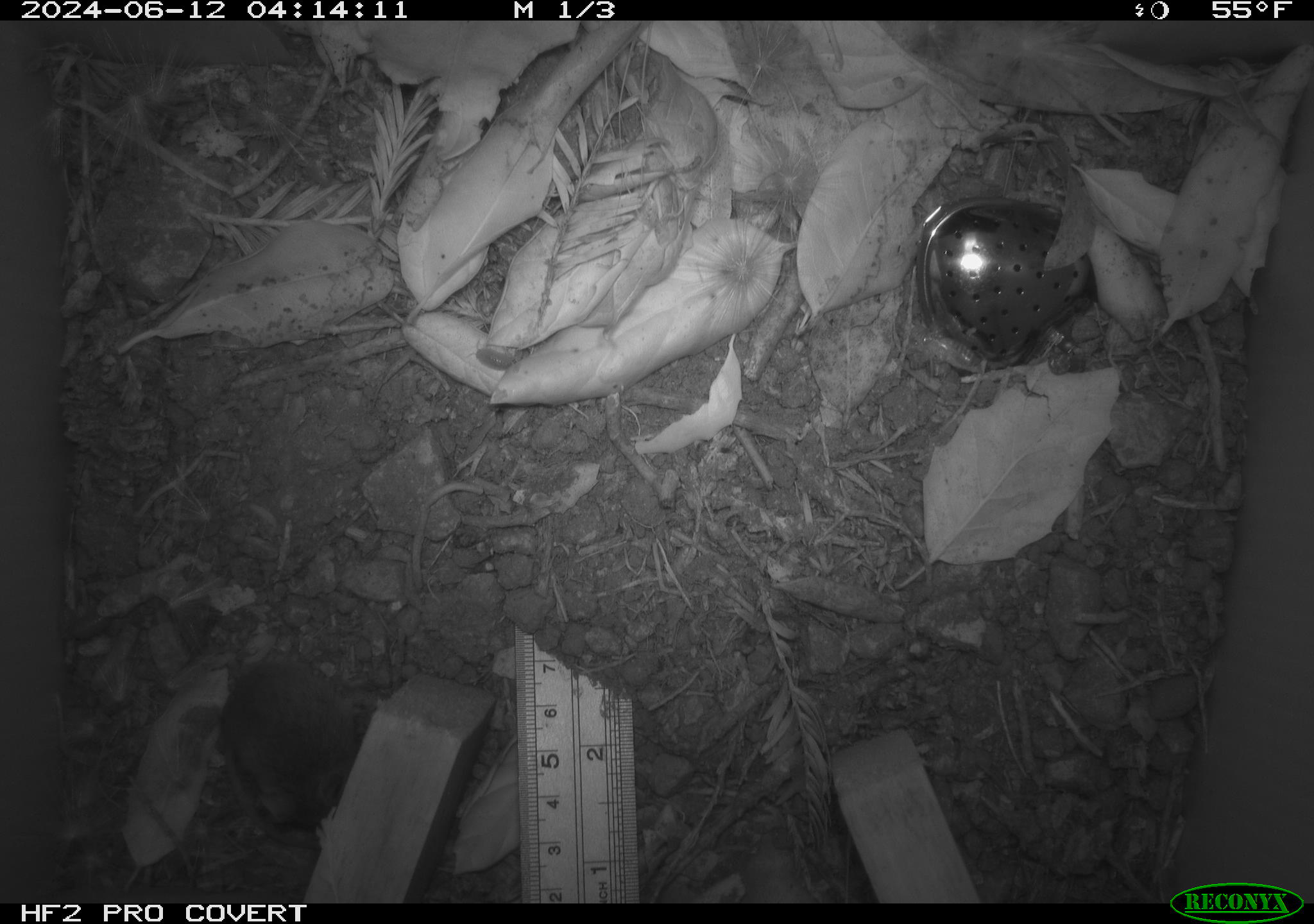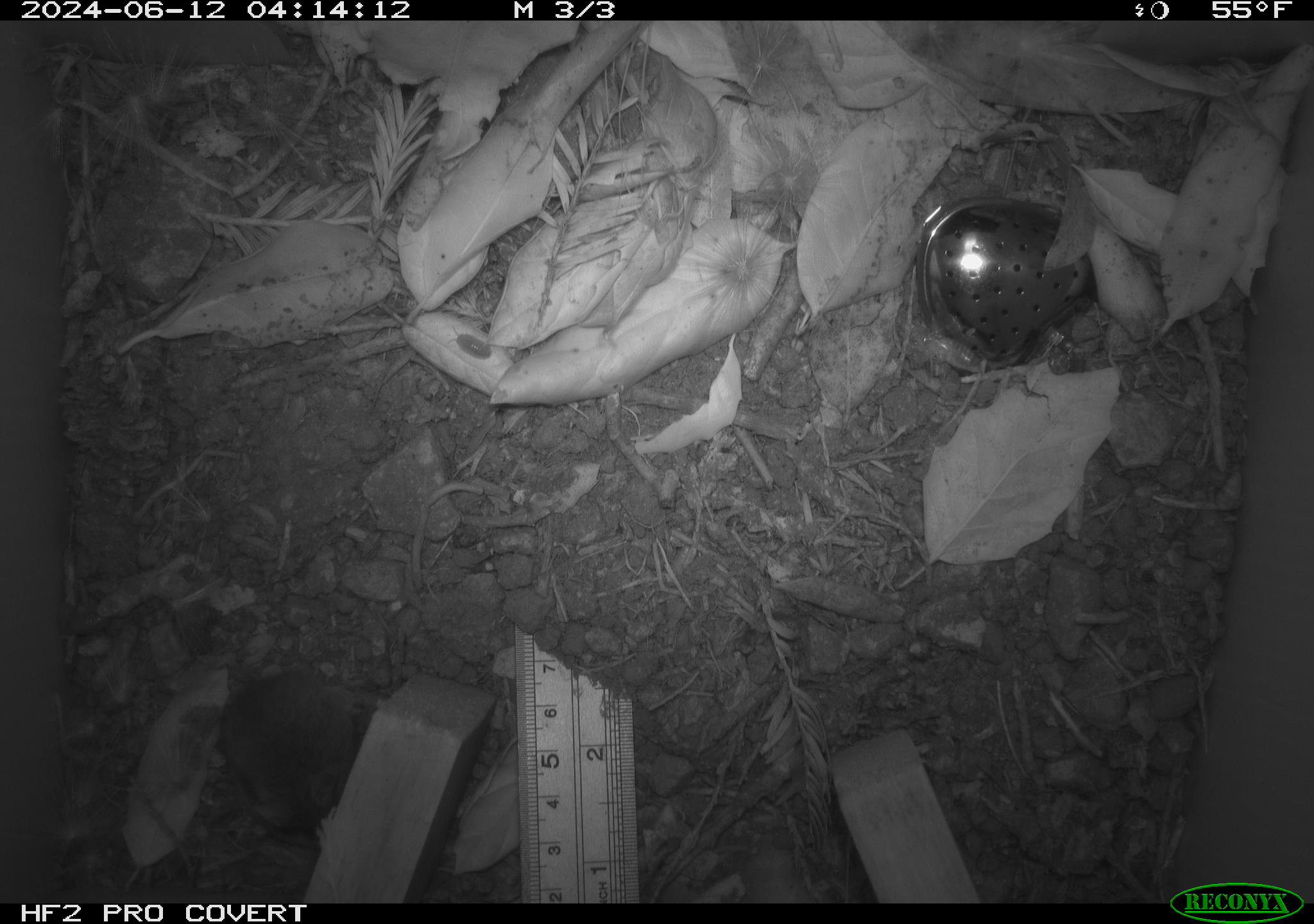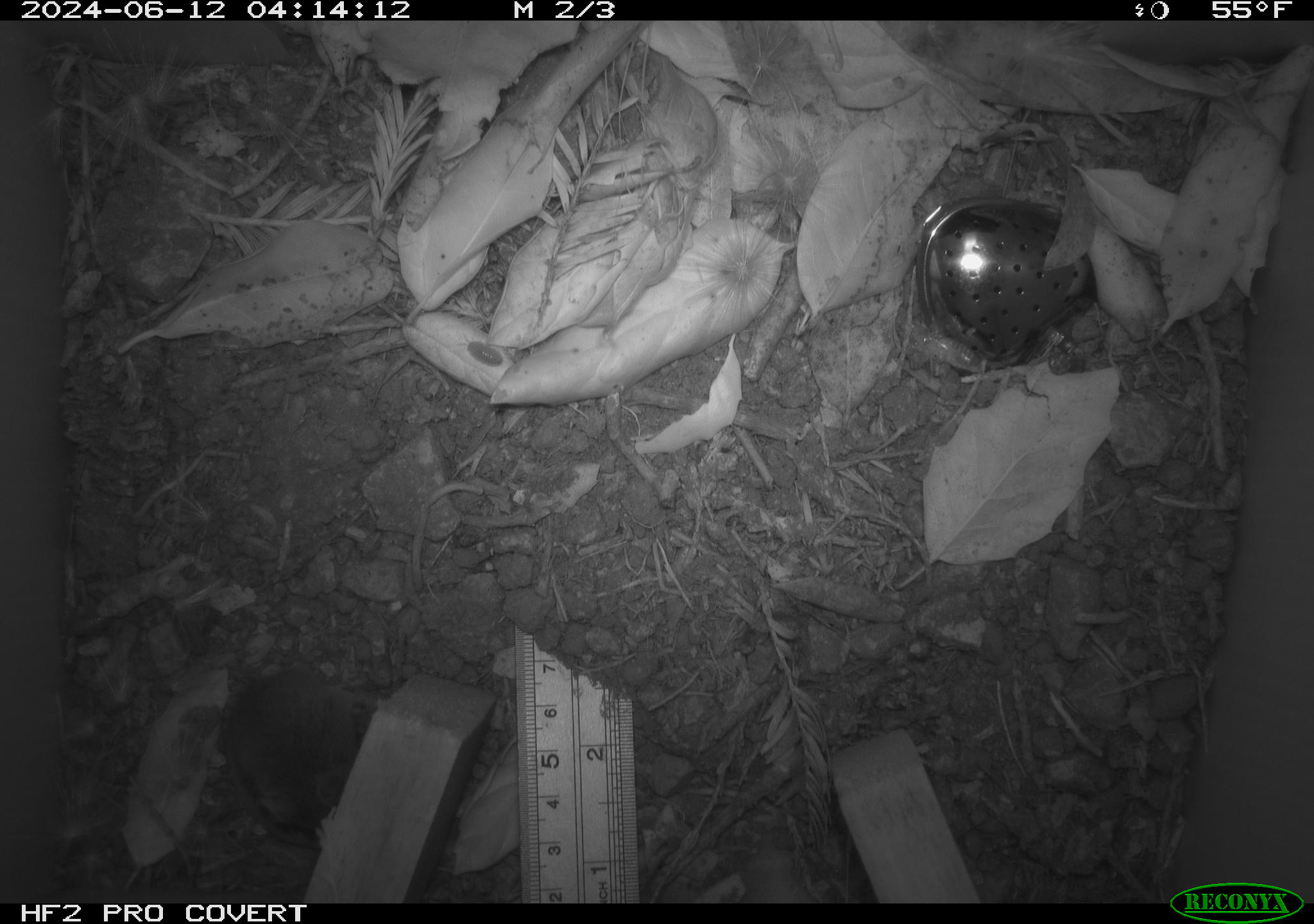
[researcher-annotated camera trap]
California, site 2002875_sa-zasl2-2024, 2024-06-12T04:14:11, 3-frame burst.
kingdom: Animalia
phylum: Chordata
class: Mammalia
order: Rodentia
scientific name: Rodentia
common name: rodent